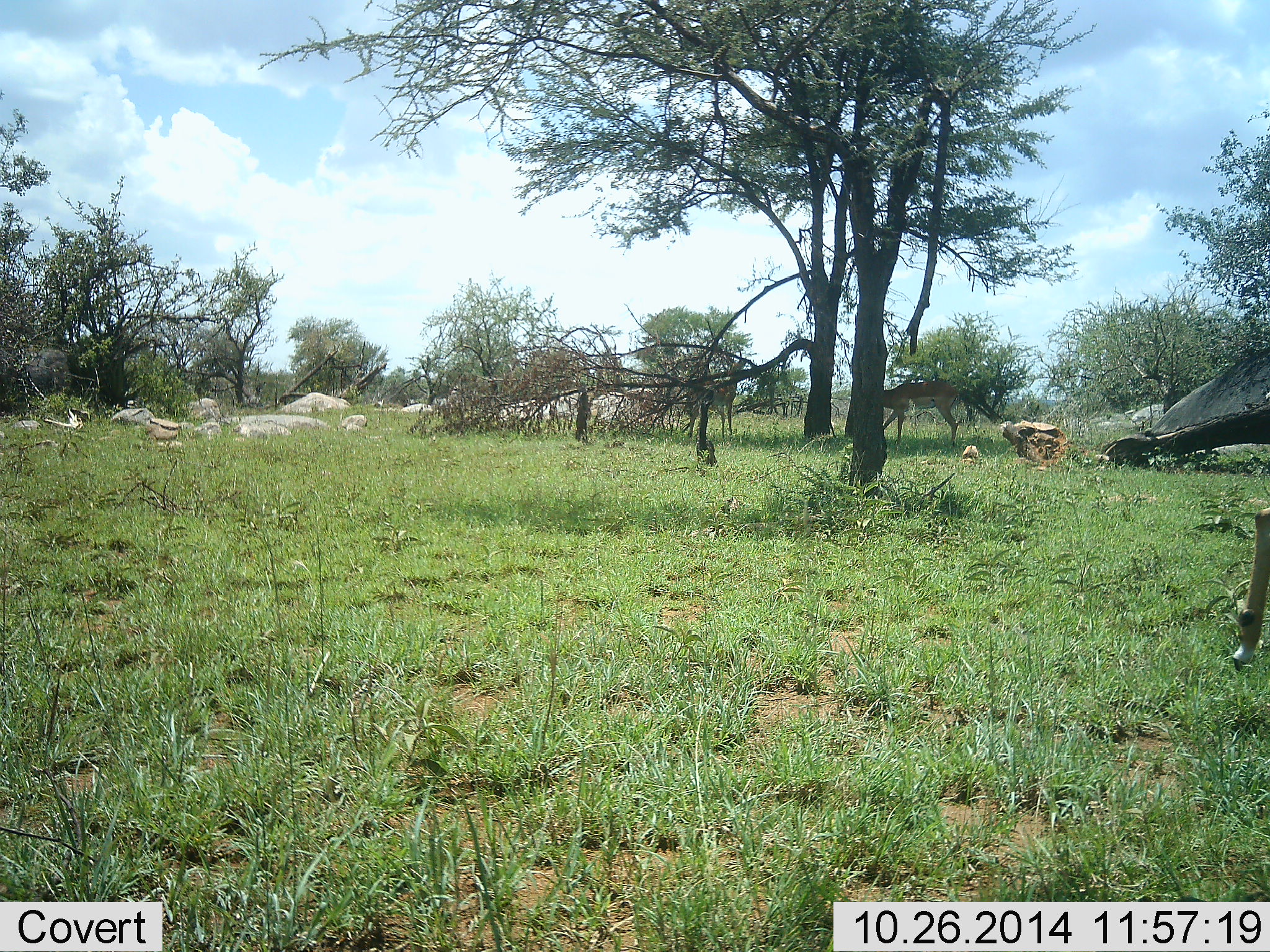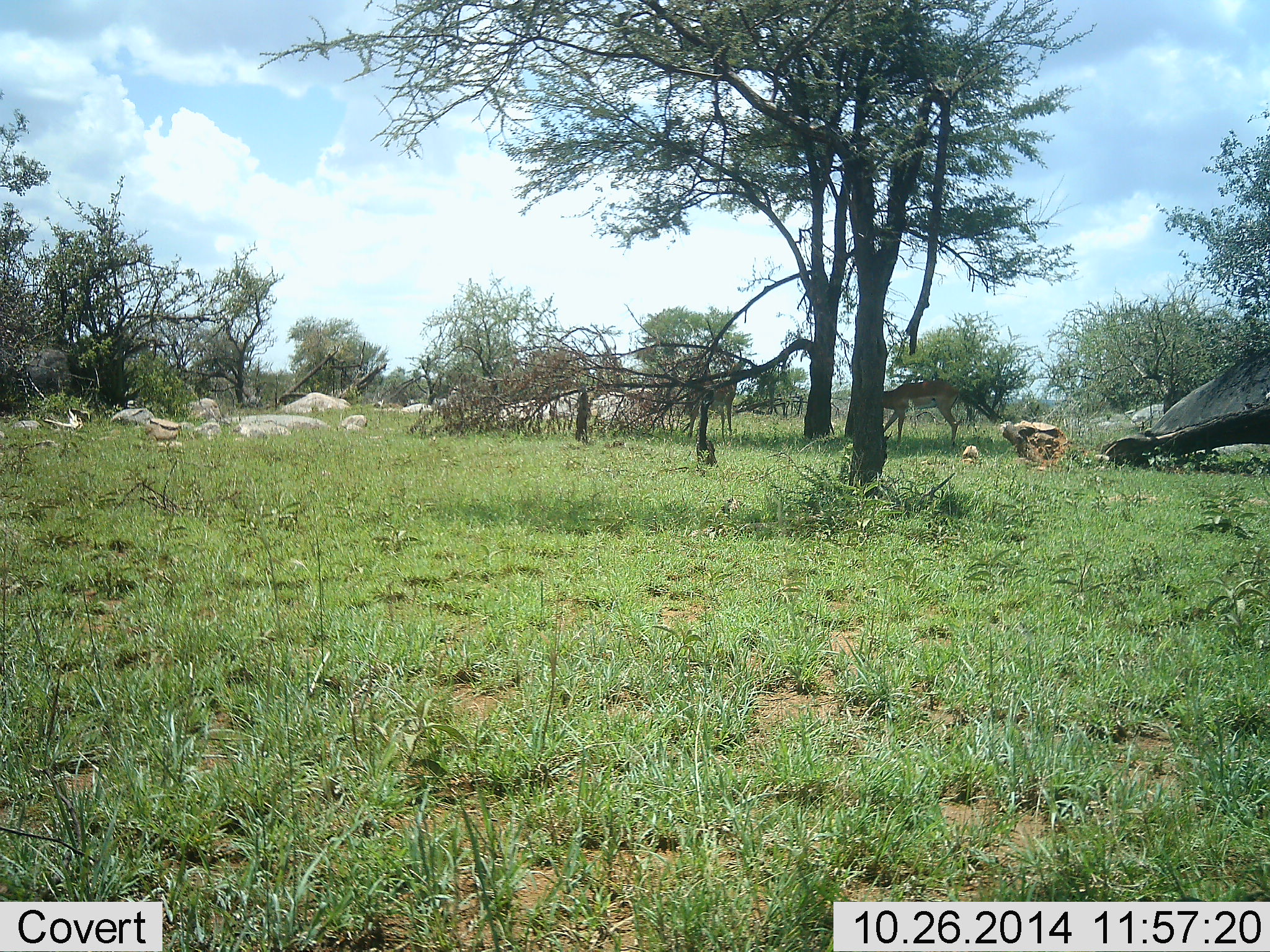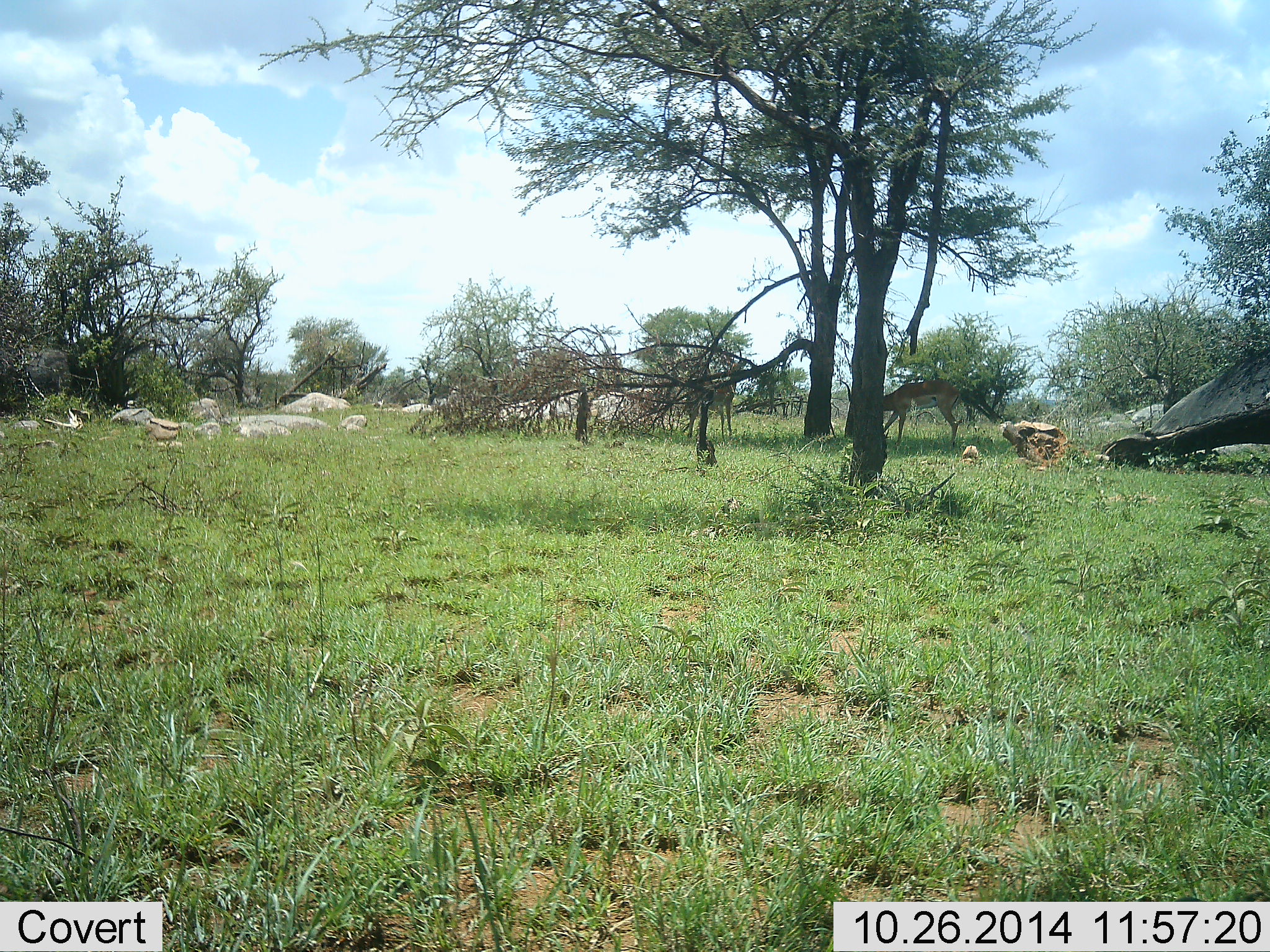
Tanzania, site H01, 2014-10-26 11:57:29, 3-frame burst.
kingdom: Animalia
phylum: Chordata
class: Mammalia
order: Artiodactyla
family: Bovidae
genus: Aepyceros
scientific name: Aepyceros melampus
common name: impala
Impala (Aepyceros melampus), count 2. Behavior (volunteer vote fractions): standing 40%, resting 0%, moving 40%, interacting 0%. Young present (vote fraction): 0%. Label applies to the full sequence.